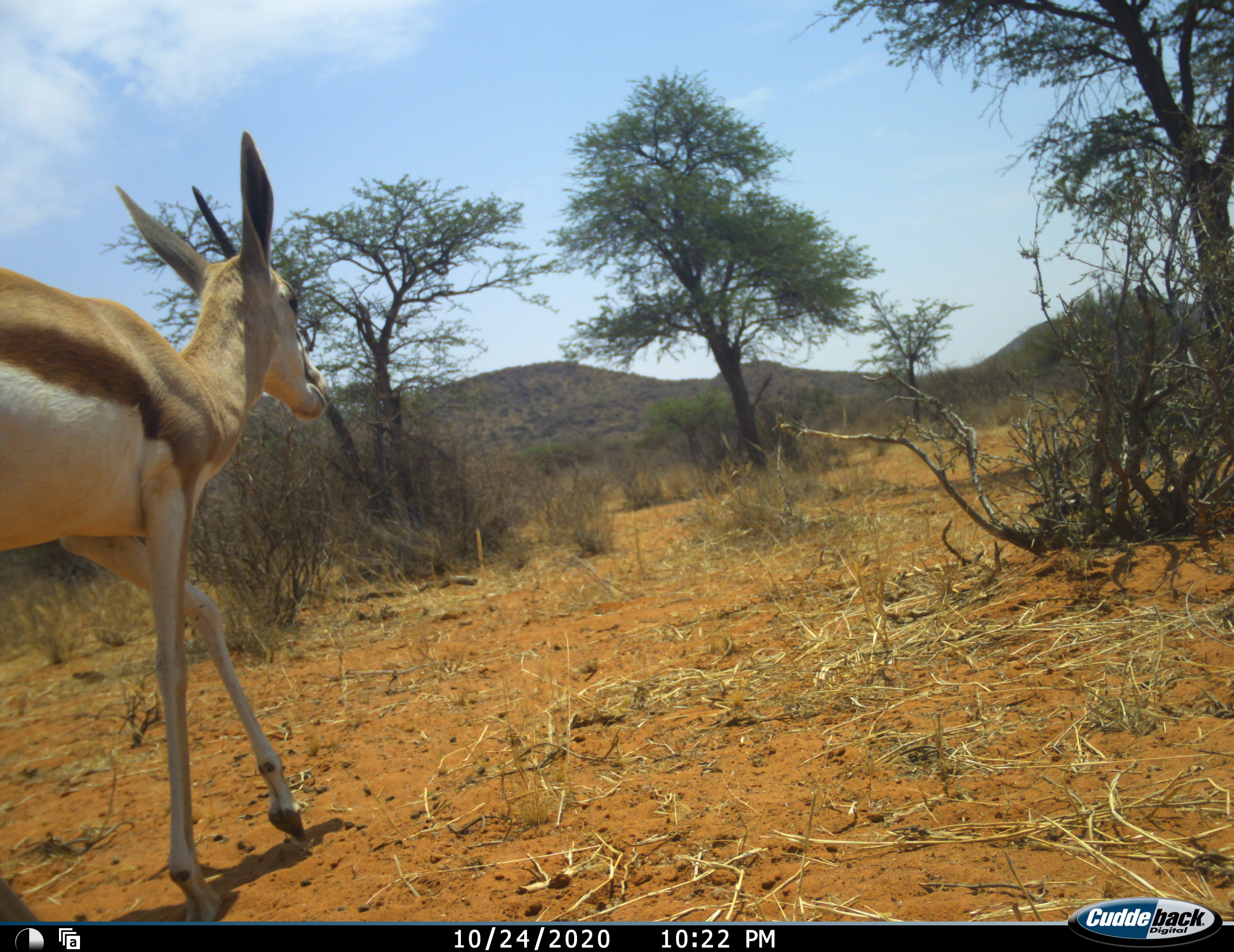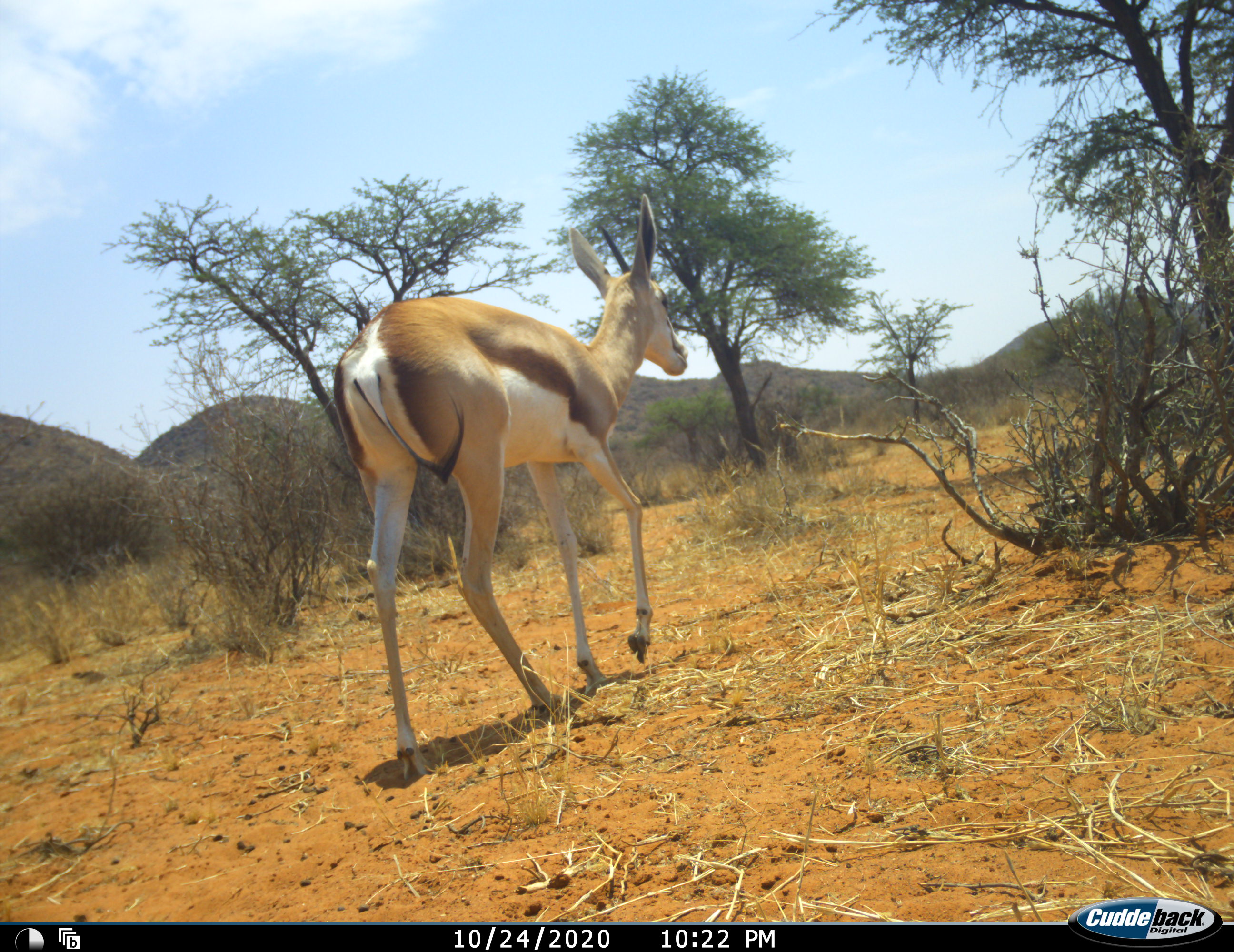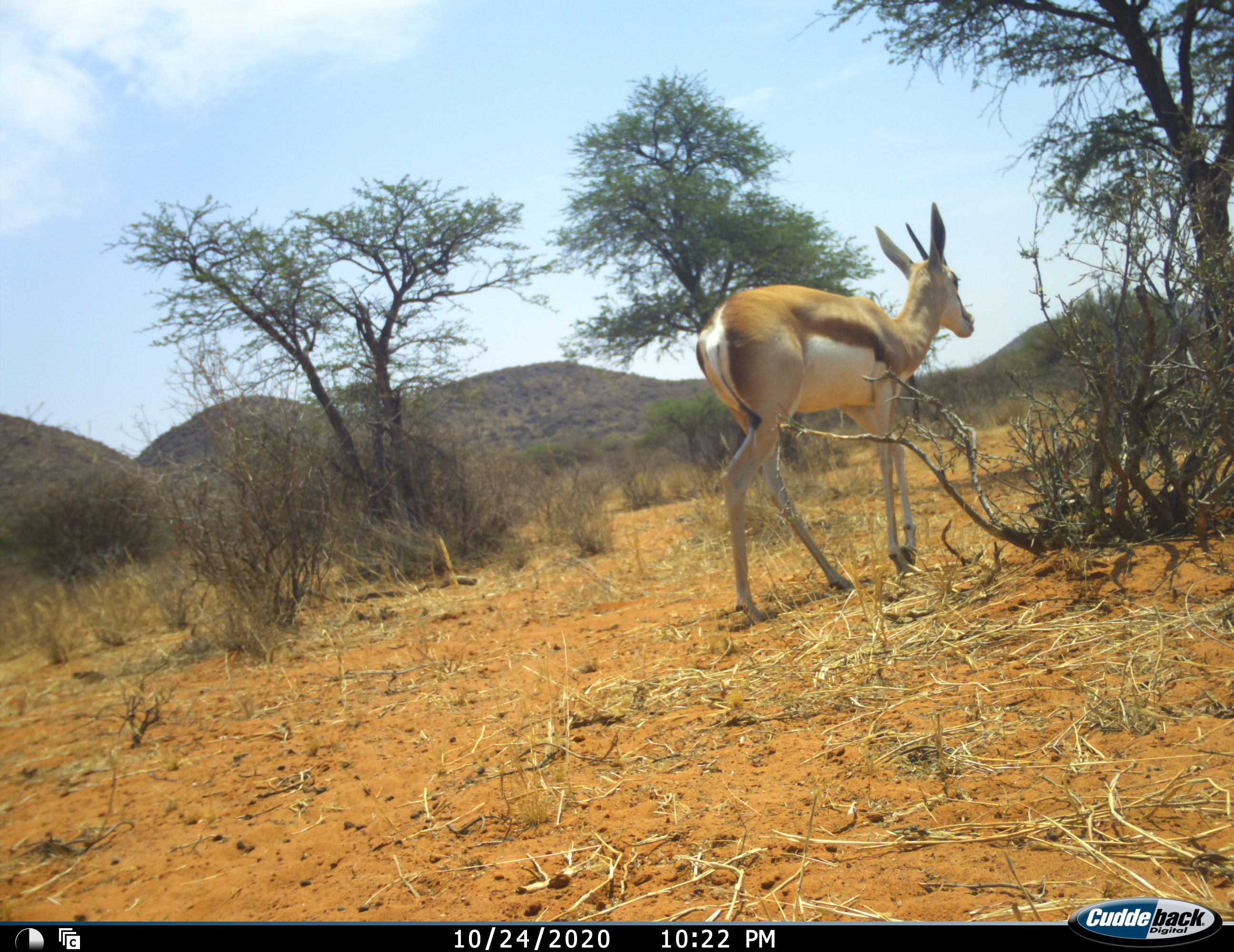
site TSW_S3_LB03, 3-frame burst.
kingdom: Animalia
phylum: Chordata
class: Mammalia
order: Artiodactyla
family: Bovidae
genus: Antidorcas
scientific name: Antidorcas marsupialis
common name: springbok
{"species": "springbok (Antidorcas marsupialis)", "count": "1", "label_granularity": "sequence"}